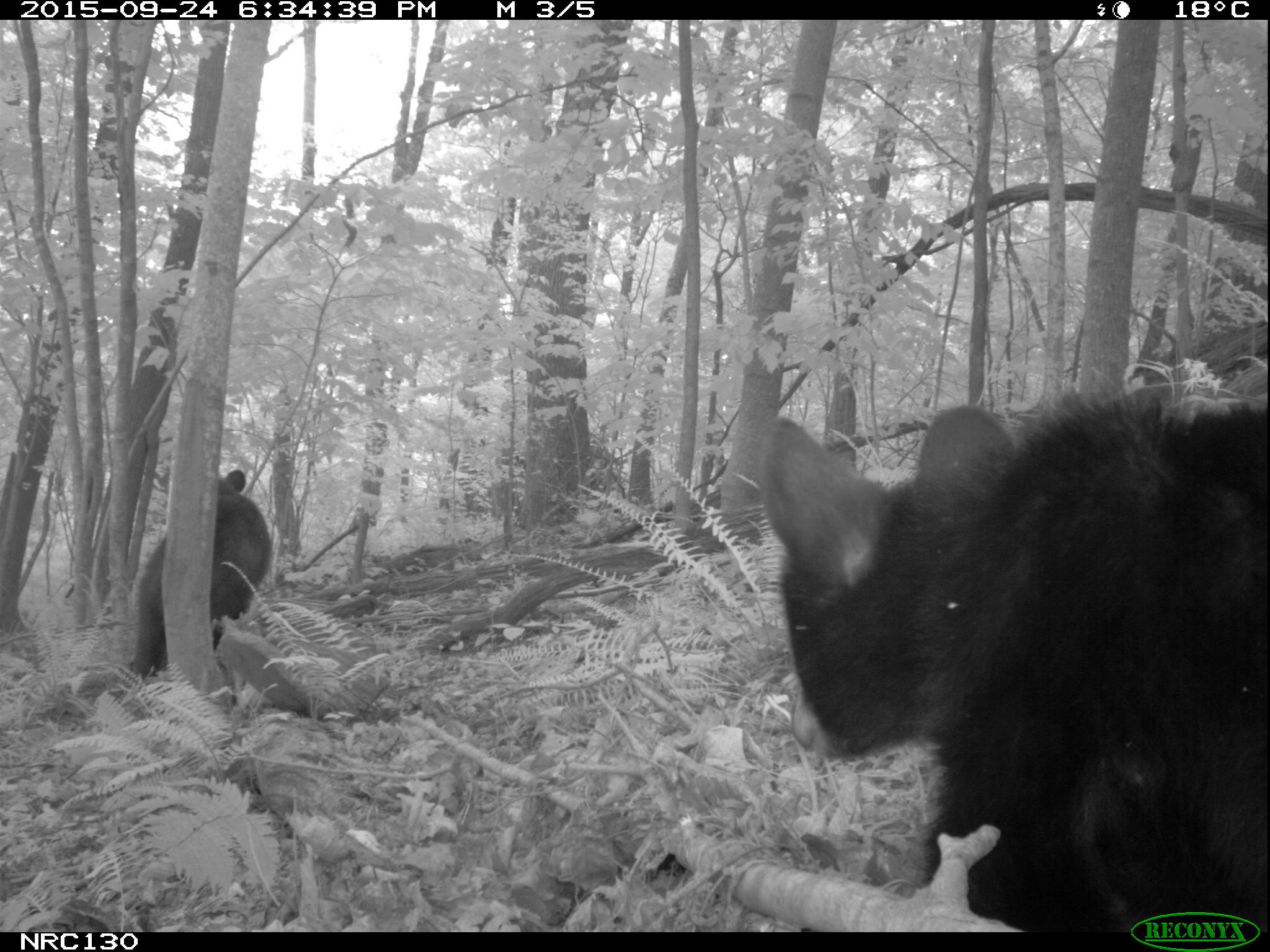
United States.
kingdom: Animalia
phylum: Chordata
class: Mammalia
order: Carnivora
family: Ursidae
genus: Ursus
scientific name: Ursus americanus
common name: american black bear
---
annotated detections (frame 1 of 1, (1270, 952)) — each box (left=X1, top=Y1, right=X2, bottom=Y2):
American Black Bear: (left=749, top=393, right=1270, bottom=927); (left=125, top=462, right=281, bottom=674)